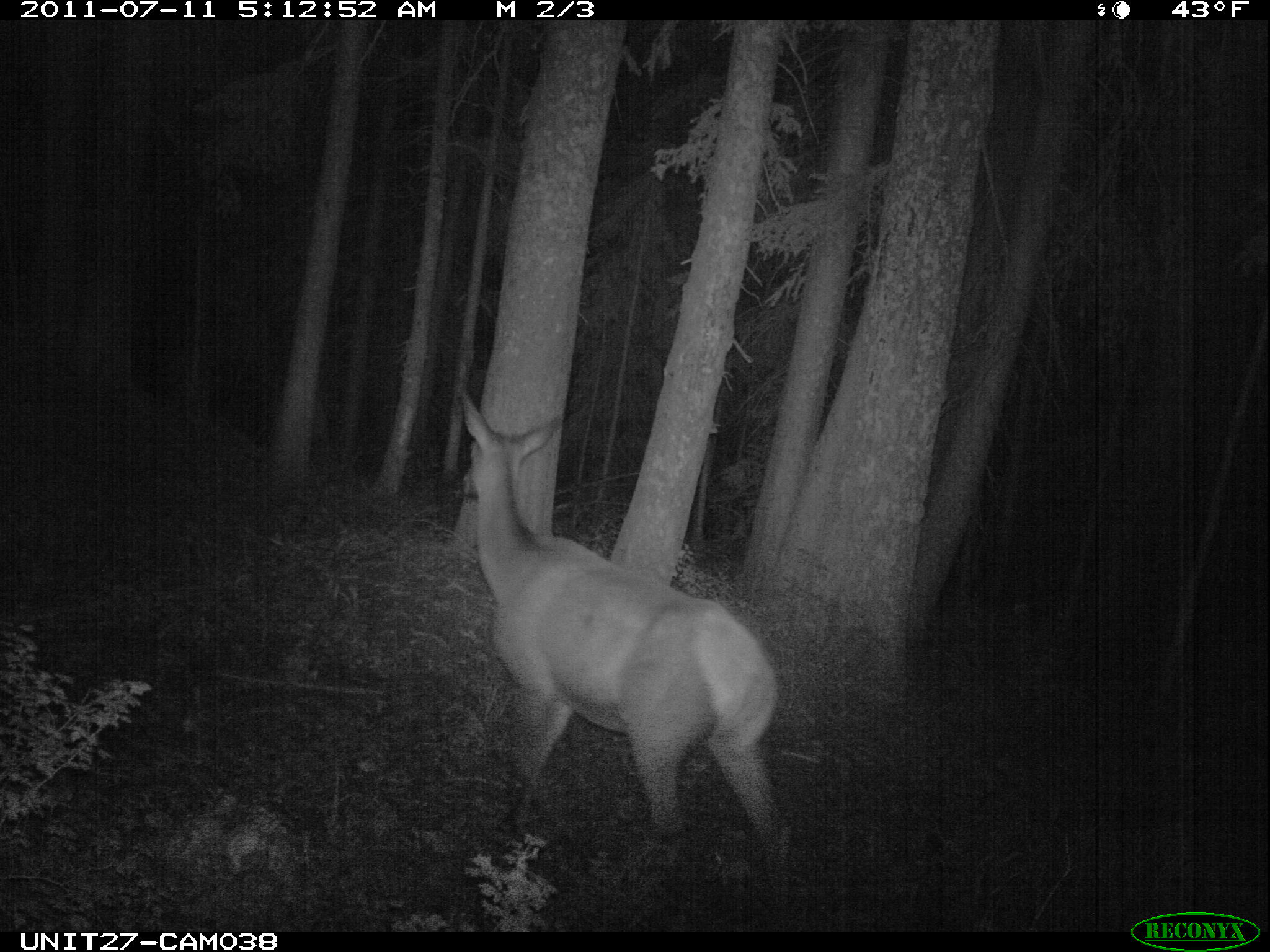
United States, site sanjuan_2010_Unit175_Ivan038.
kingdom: Animalia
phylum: Chordata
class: Mammalia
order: Artiodactyla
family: Cervidae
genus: Cervus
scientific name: Cervus elaphus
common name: red deer